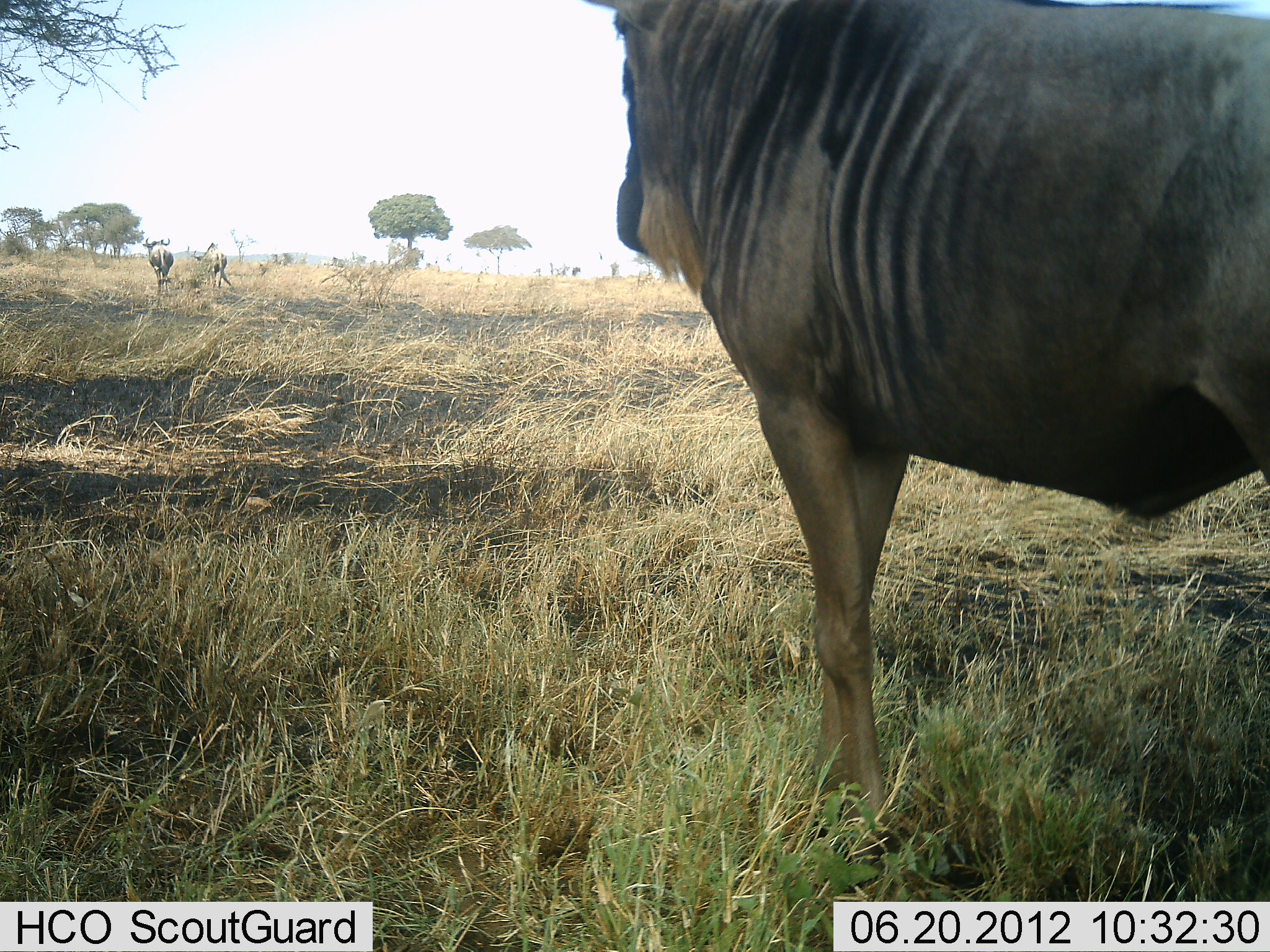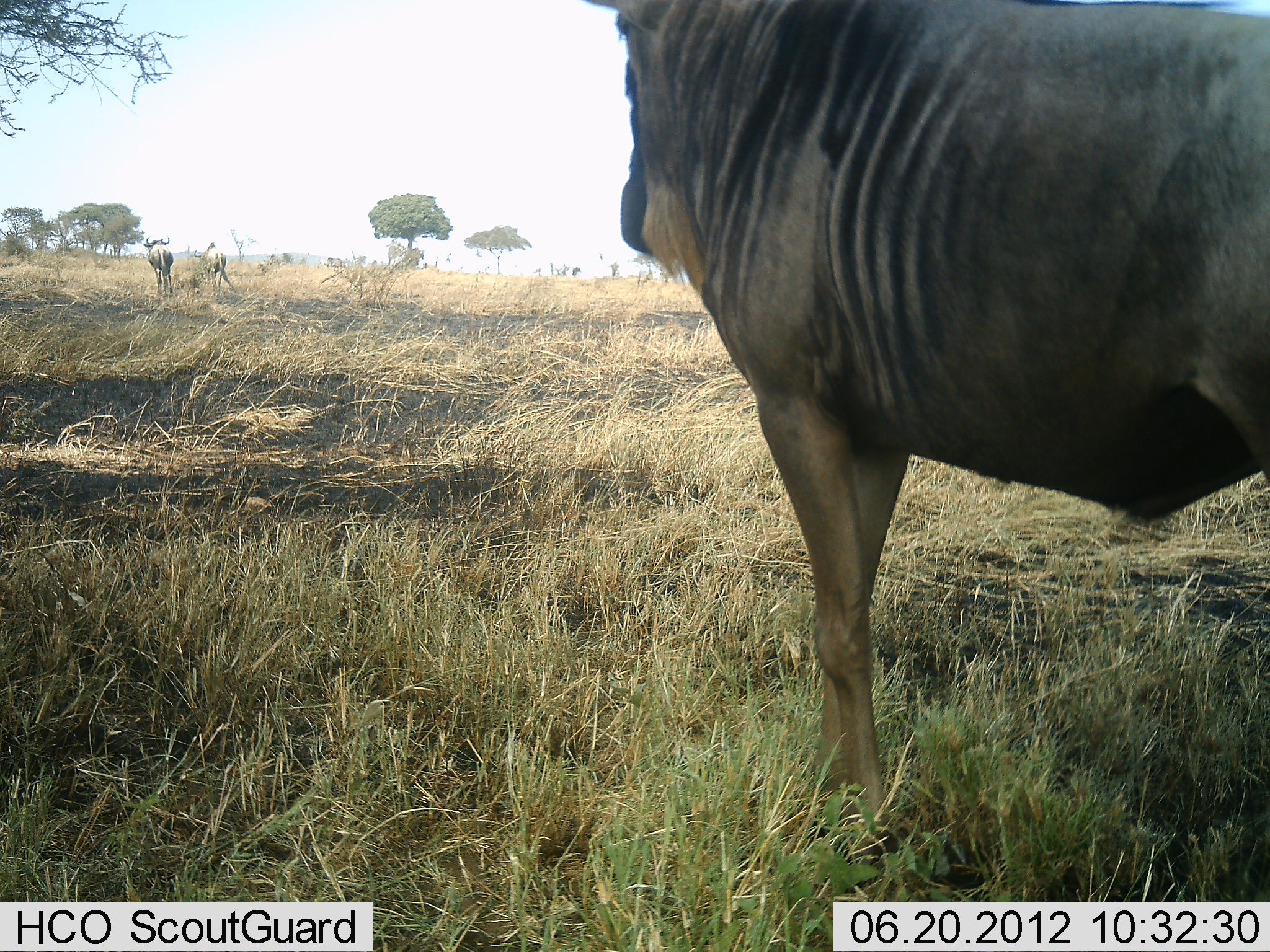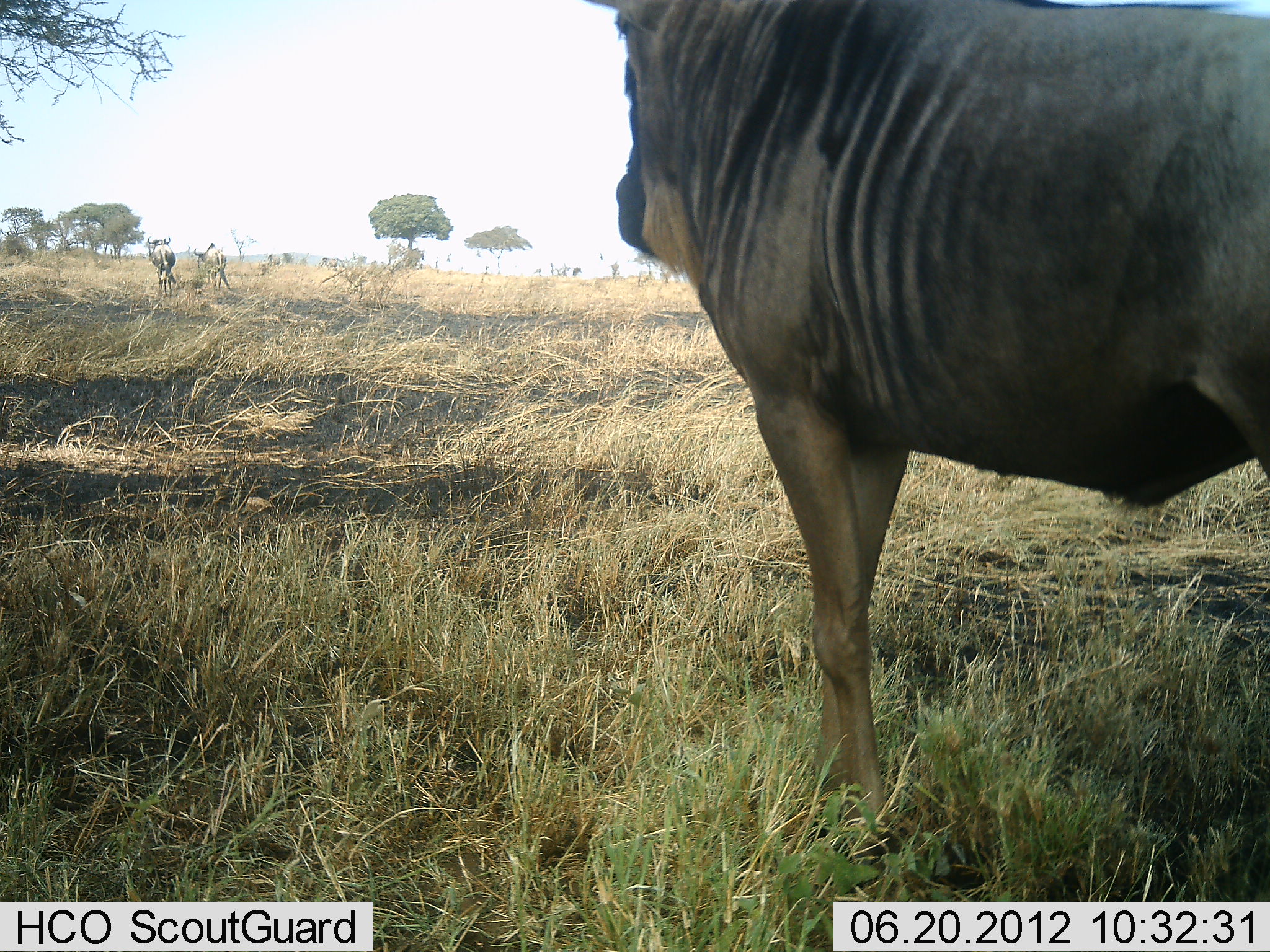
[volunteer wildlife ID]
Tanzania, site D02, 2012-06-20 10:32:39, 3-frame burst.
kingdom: Animalia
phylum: Chordata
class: Mammalia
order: Artiodactyla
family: Bovidae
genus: Connochaetes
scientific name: Connochaetes taurinus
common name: blue wildebeest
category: wildebeest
Wildebeest (blue wildebeest) (Connochaetes taurinus), count 3. Behavior (volunteer vote fractions): standing 90%, resting 0%, moving 20%, interacting 0%. Young present (vote fraction): 0%. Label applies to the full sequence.